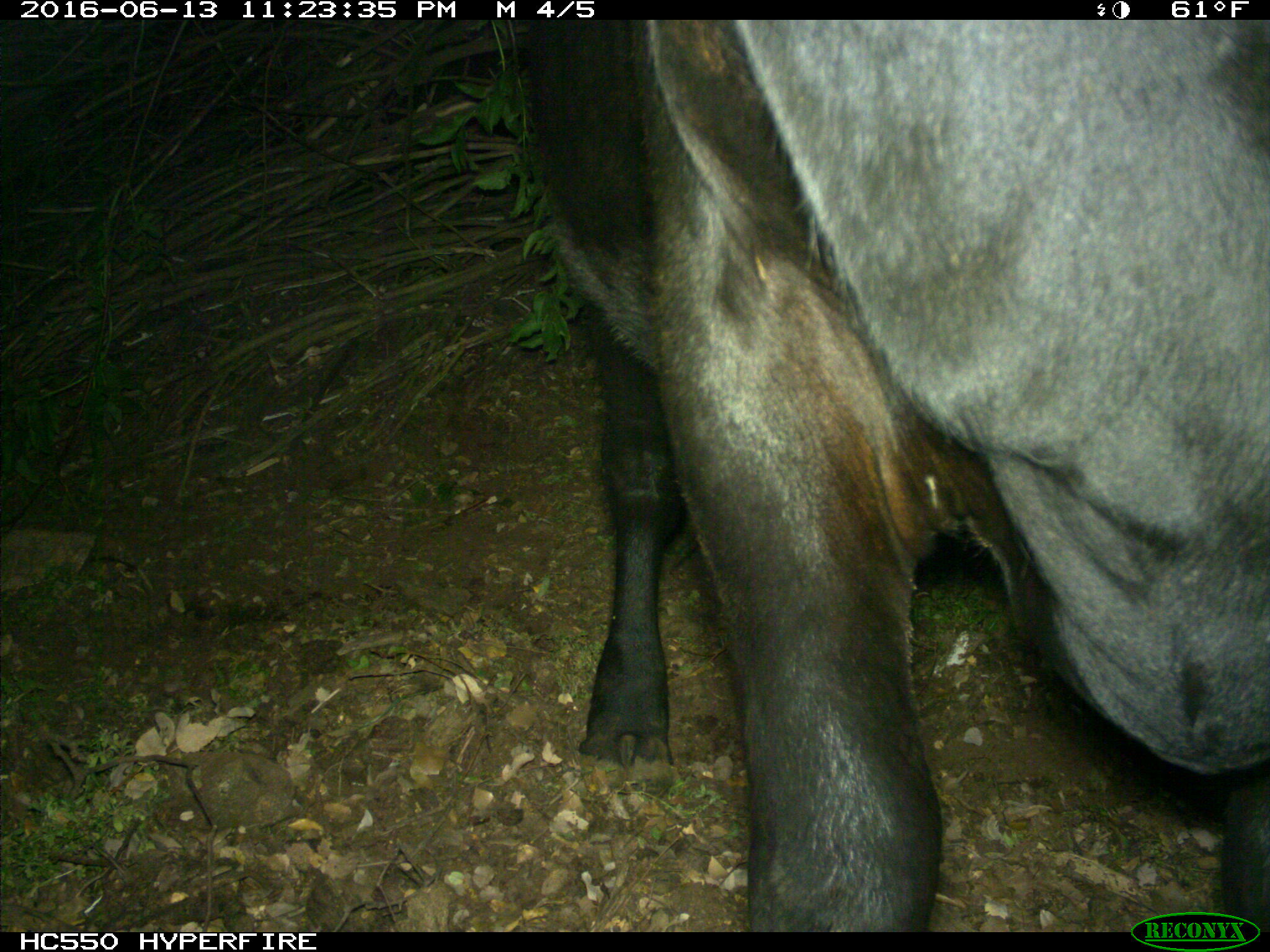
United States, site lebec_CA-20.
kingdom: Animalia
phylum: Chordata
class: Mammalia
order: Artiodactyla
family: Bovidae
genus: Bos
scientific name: Bos taurus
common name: domestic cow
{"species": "Bos taurus (domestic cow)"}